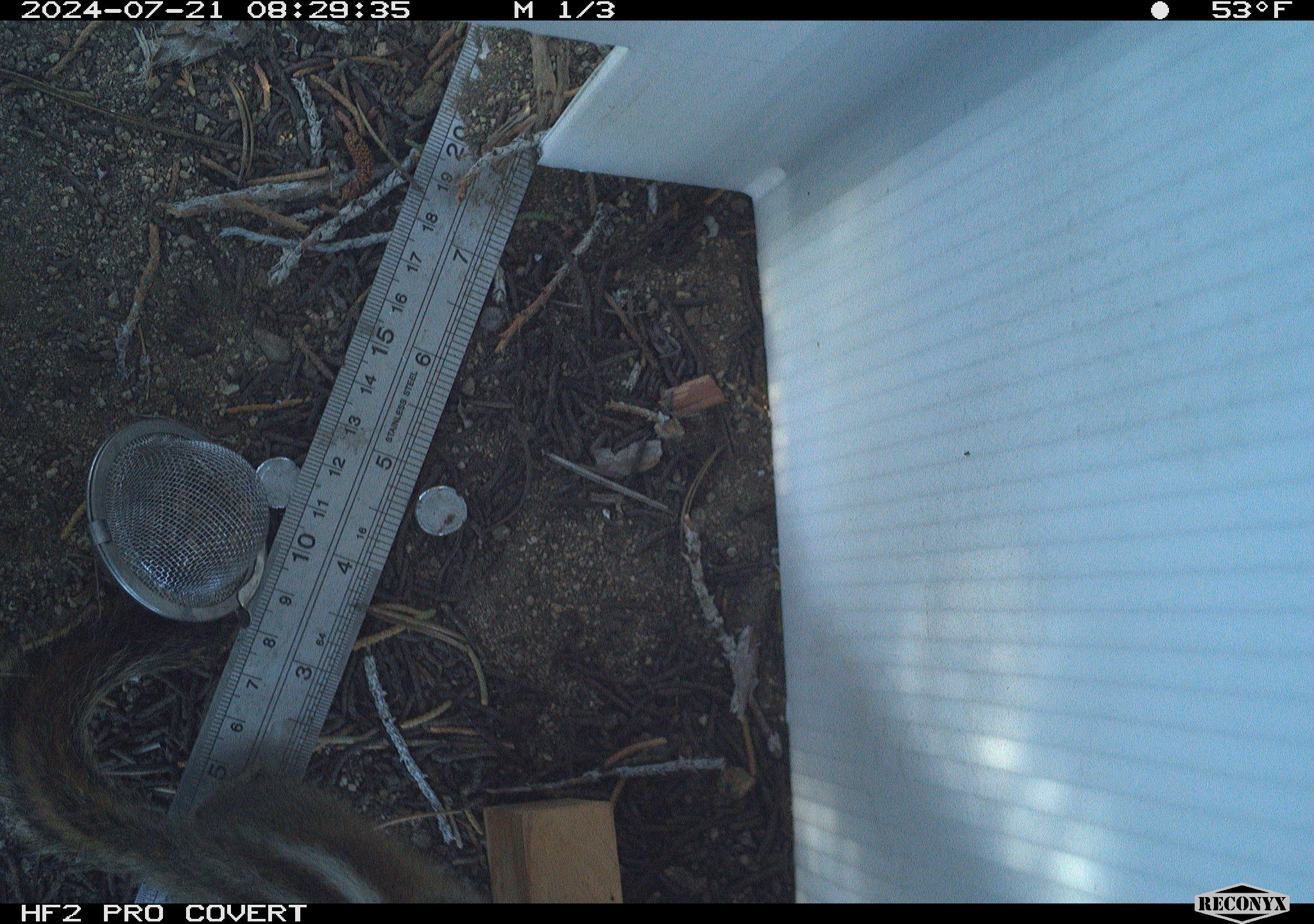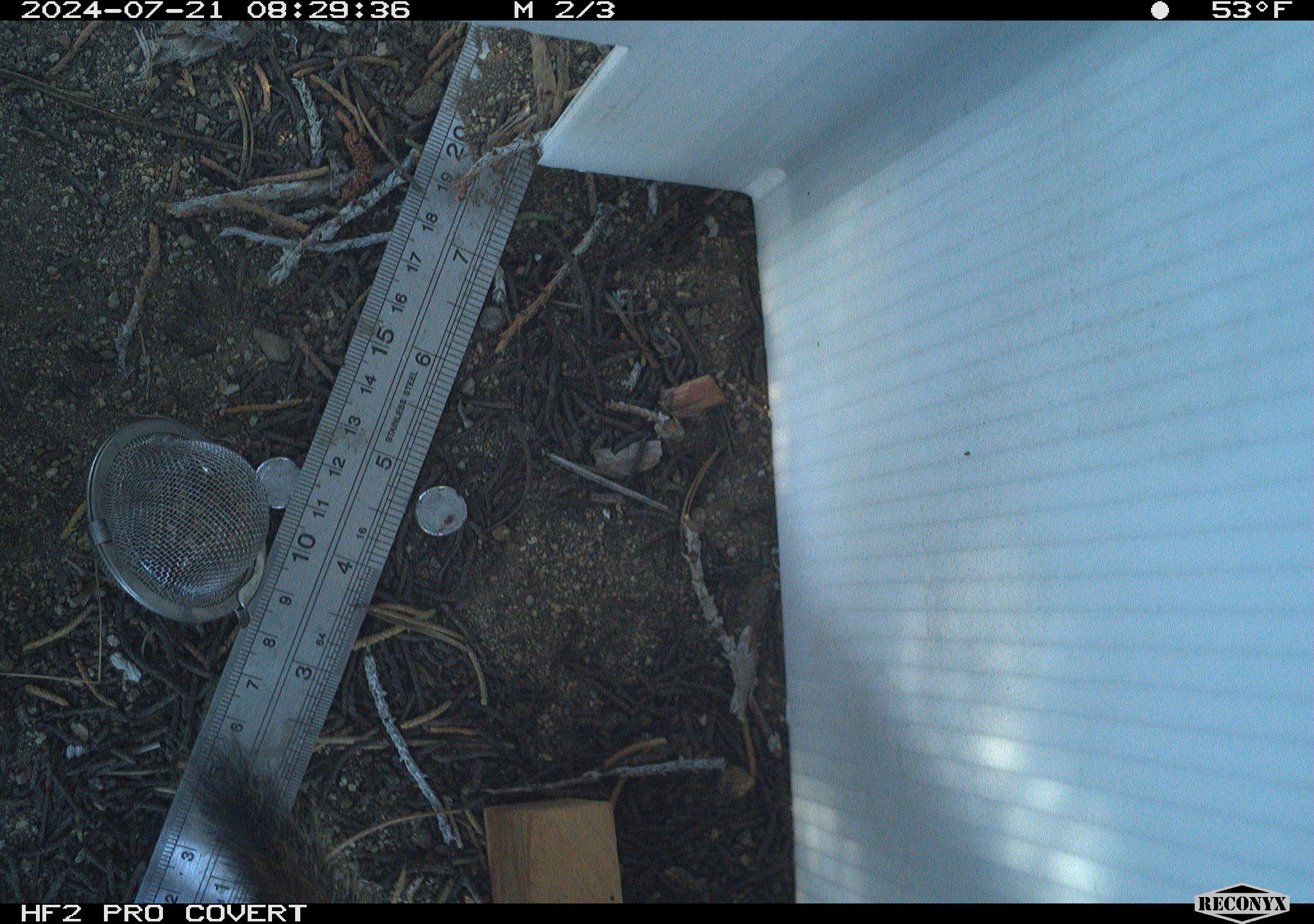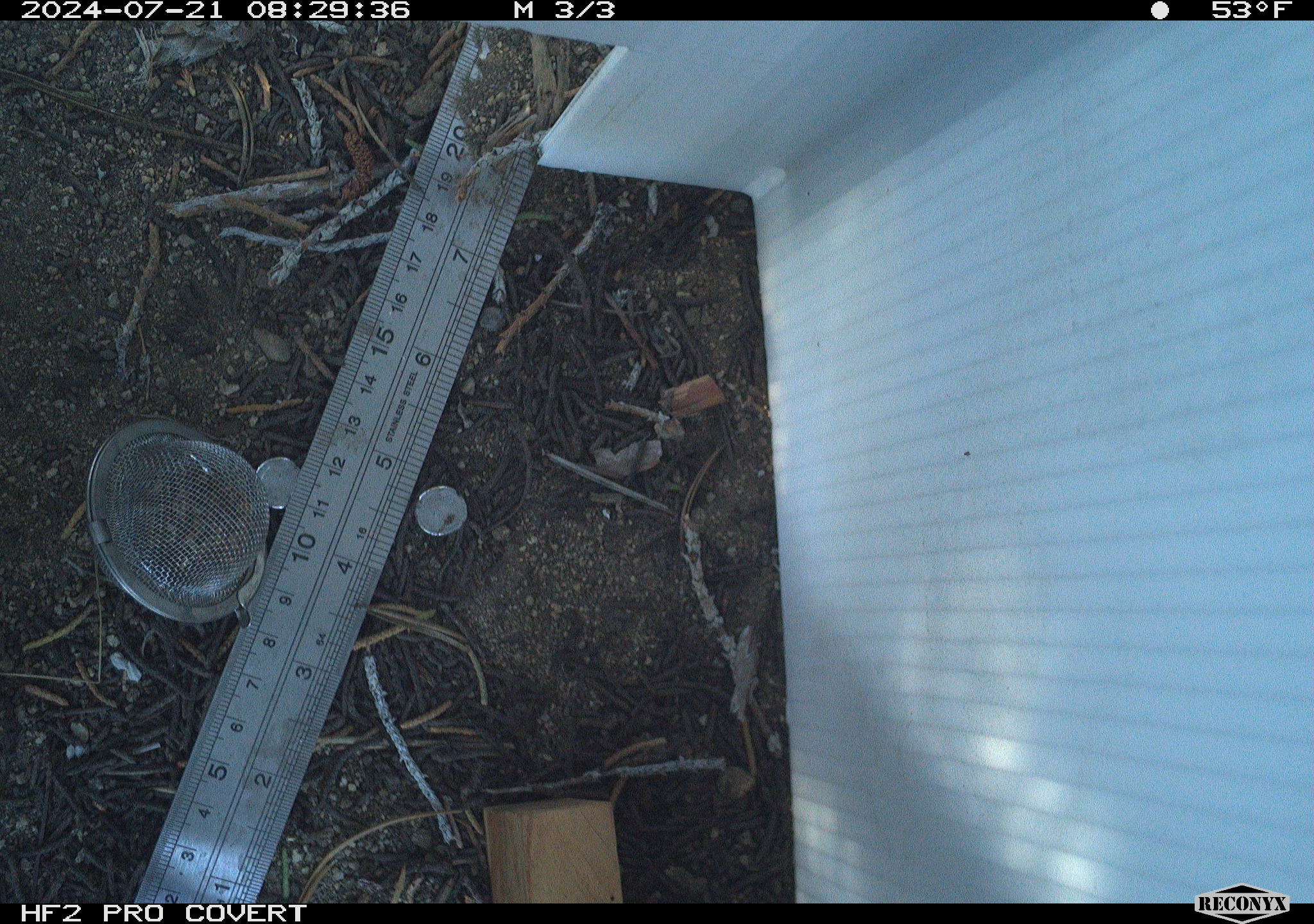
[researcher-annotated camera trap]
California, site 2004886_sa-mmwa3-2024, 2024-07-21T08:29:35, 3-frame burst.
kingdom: Animalia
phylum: Chordata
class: Mammalia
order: Rodentia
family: Sciuridae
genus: Neotamias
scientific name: Neotamias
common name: western chipmunks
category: neotamias species